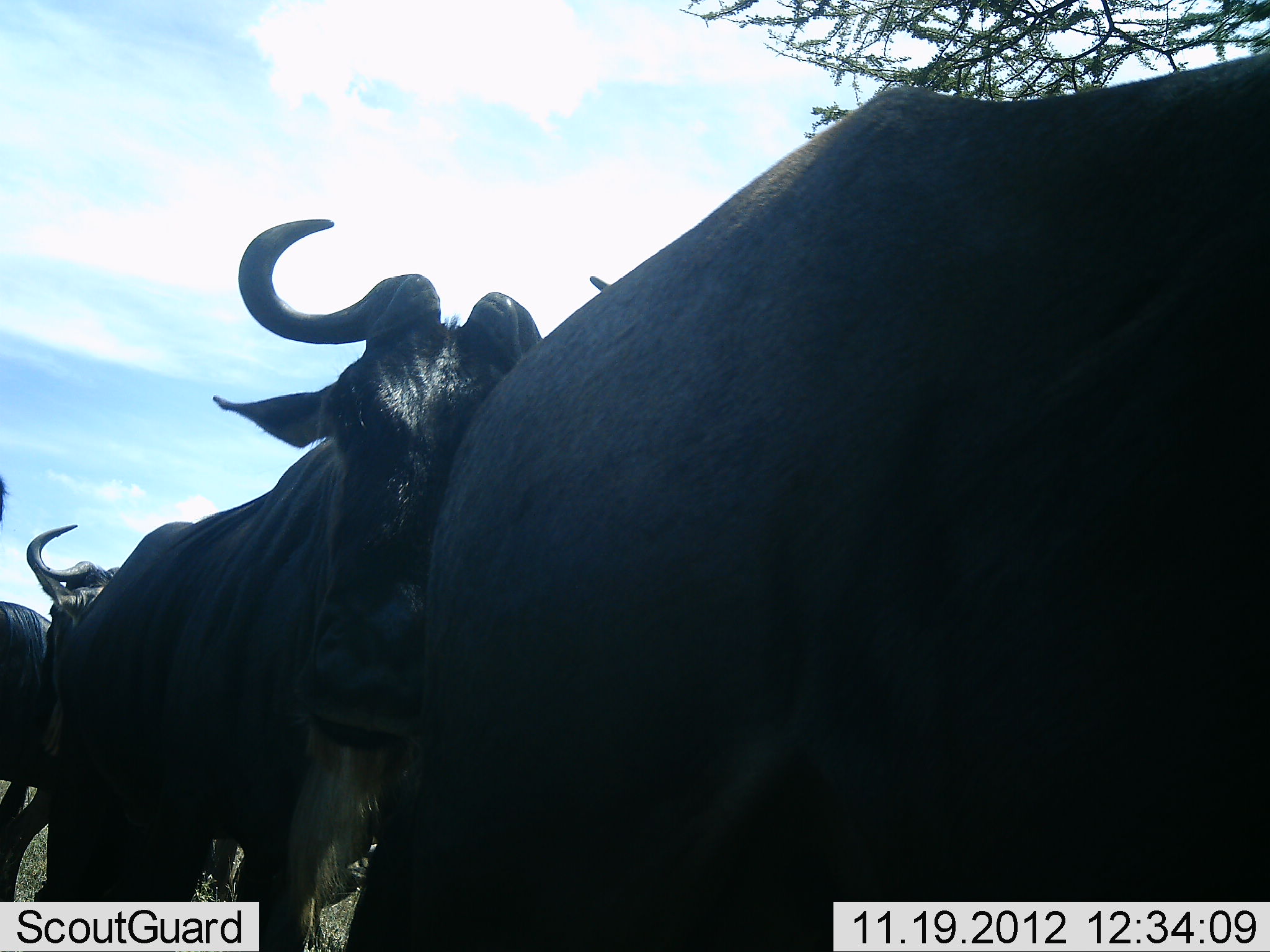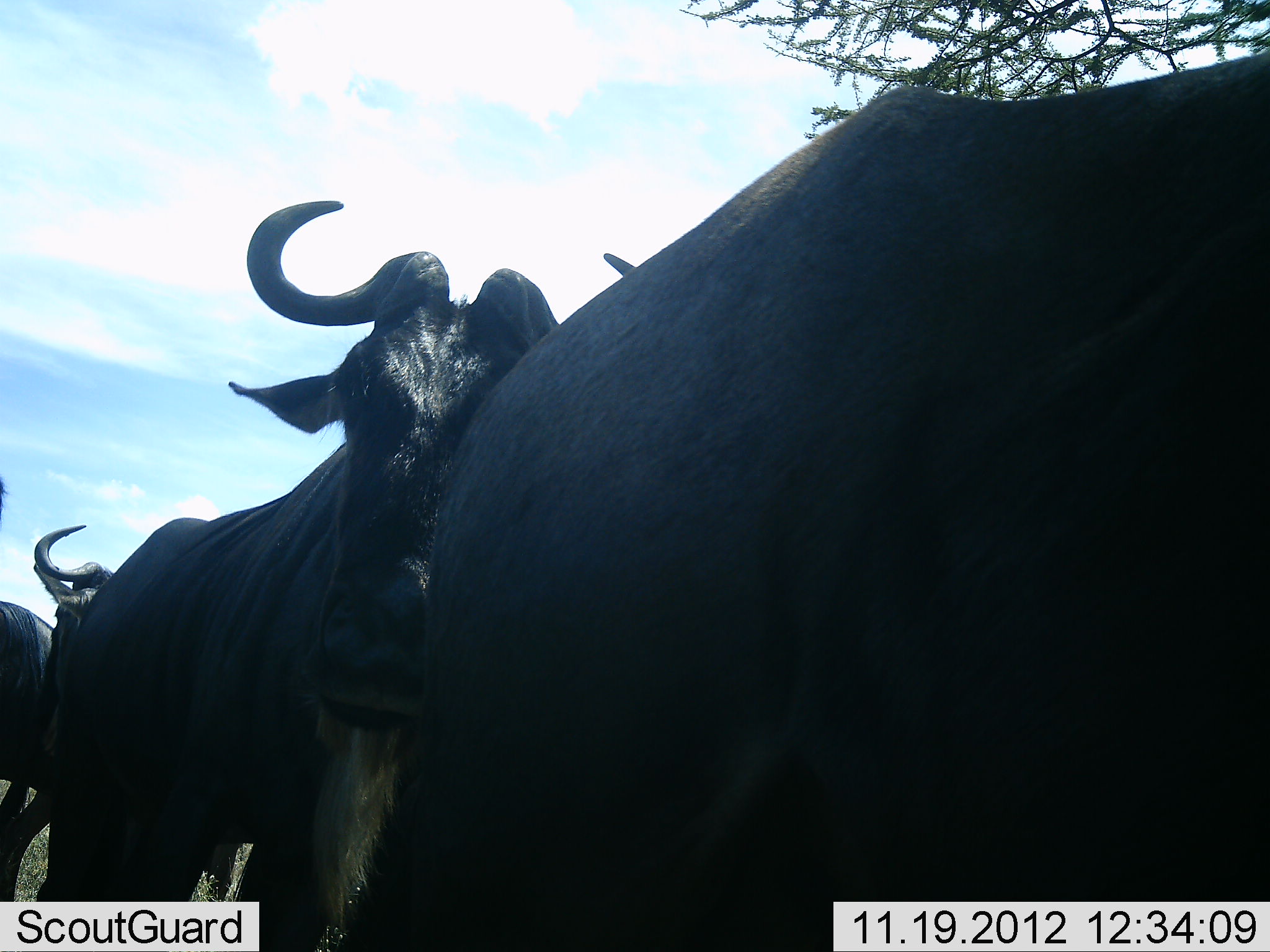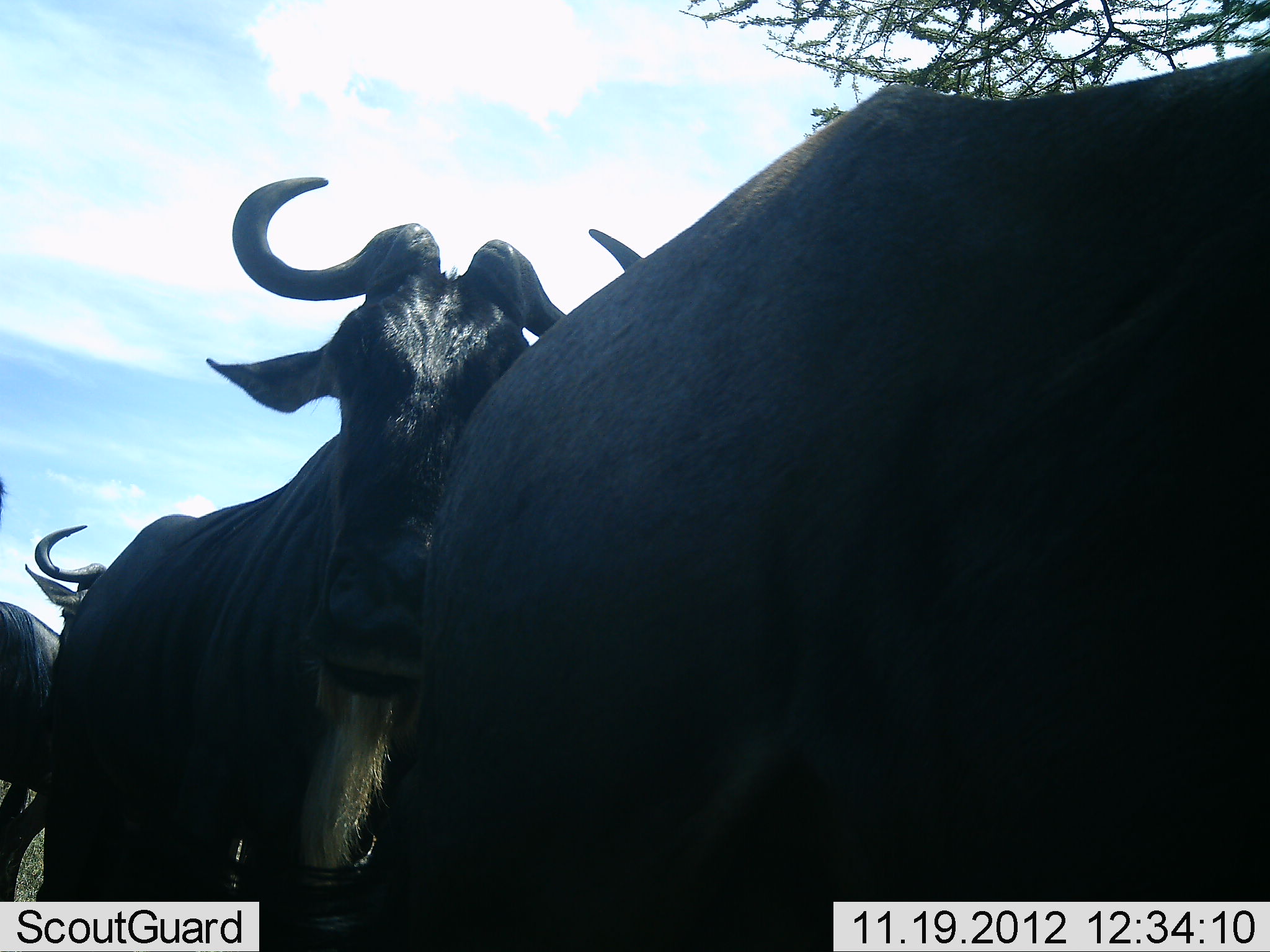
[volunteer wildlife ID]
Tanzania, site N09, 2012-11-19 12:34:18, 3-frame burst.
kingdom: Animalia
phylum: Chordata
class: Mammalia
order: Artiodactyla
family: Bovidae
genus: Connochaetes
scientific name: Connochaetes taurinus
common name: blue wildebeest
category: wildebeest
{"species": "wildebeest (blue wildebeest) (Connochaetes taurinus)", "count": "4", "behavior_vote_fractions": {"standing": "90%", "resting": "0%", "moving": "20%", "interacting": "30%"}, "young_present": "0%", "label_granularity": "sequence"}